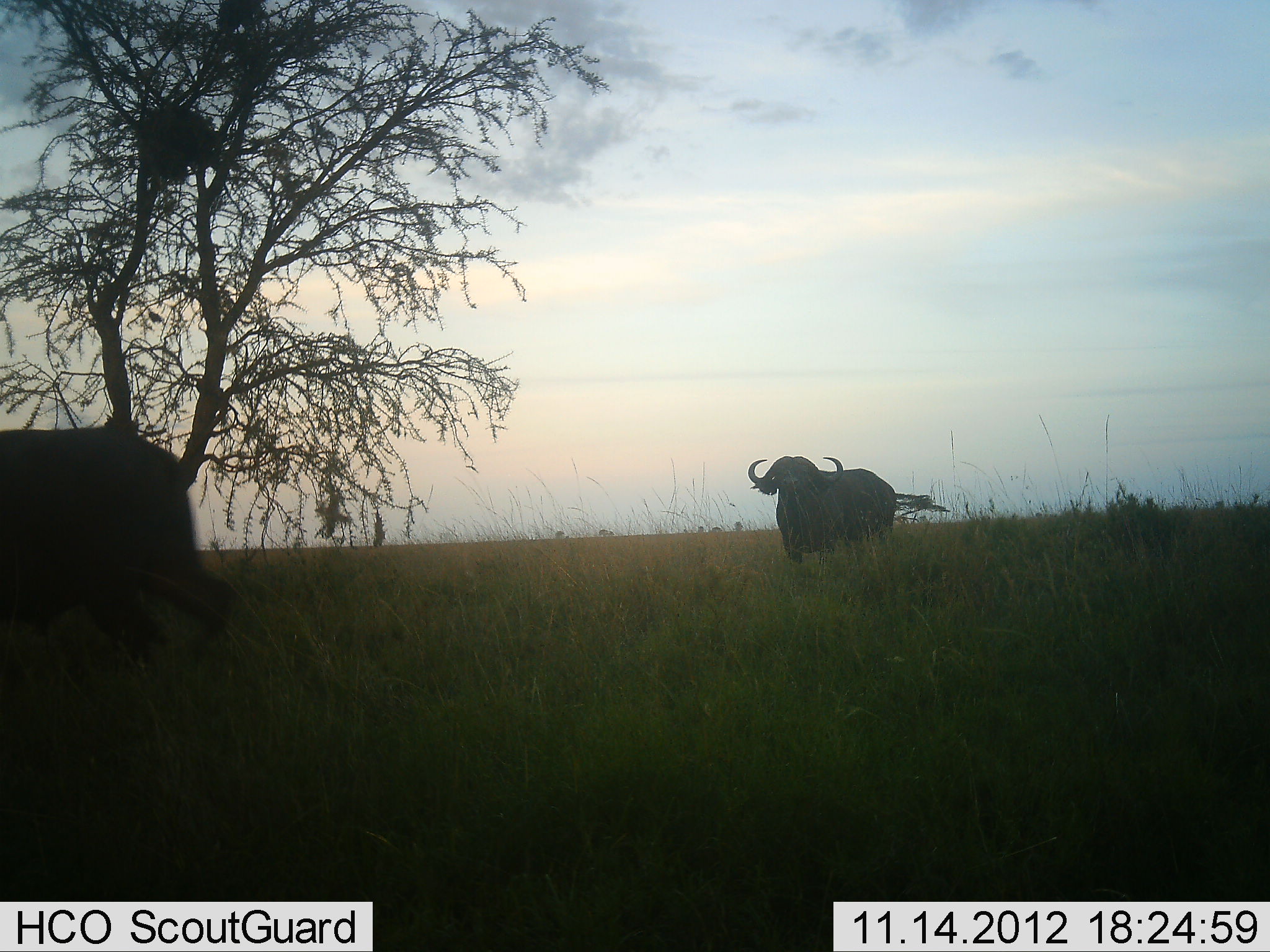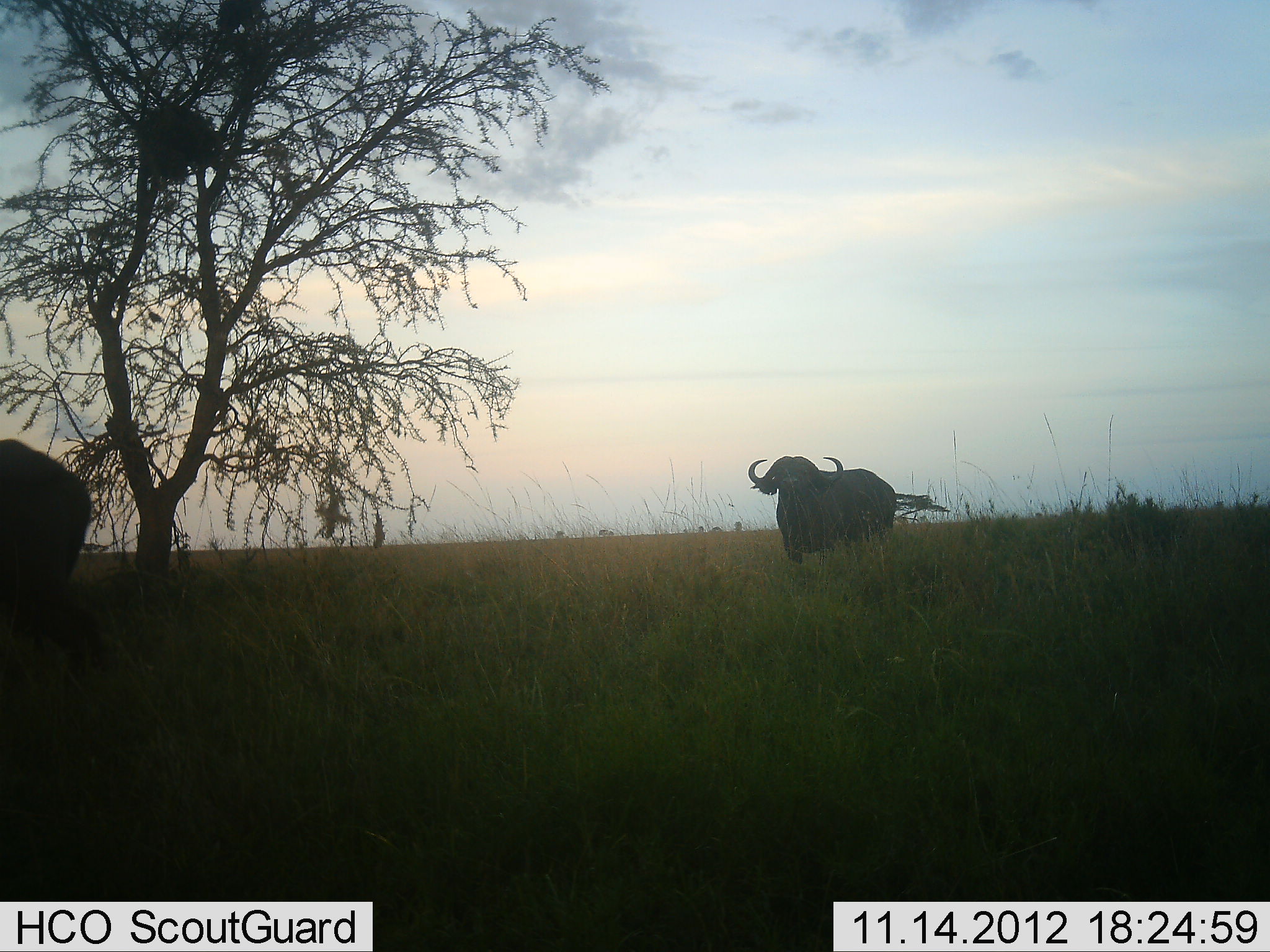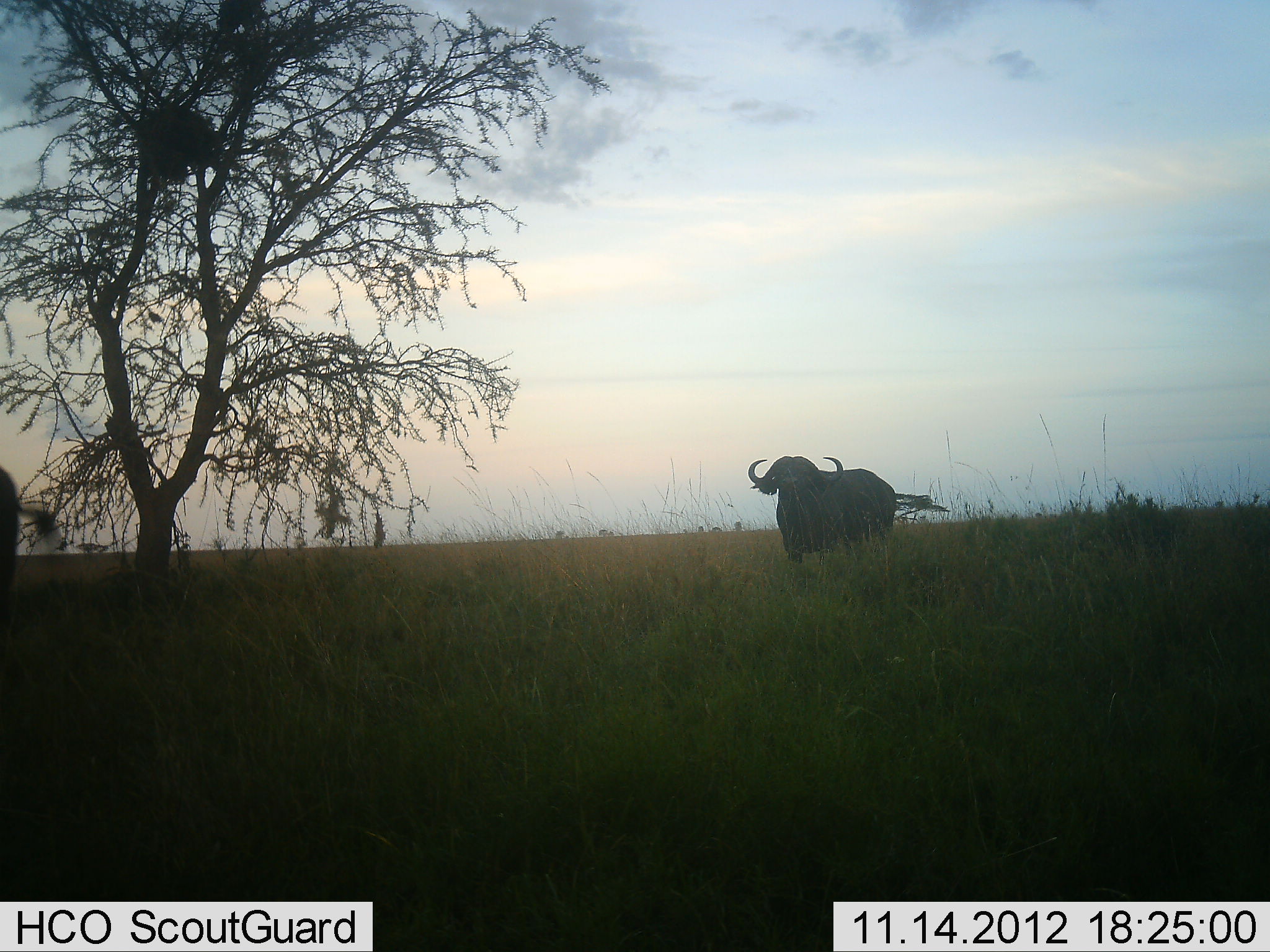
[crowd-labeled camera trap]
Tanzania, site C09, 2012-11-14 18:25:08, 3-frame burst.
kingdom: Animalia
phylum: Chordata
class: Mammalia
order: Artiodactyla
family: Bovidae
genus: Syncerus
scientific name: Syncerus caffer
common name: cape buffalo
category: buffalo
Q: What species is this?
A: Buffalo (cape buffalo) (Syncerus caffer).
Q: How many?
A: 2.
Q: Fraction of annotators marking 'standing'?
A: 90%.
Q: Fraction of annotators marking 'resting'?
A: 0%.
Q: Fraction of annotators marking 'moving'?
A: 90%.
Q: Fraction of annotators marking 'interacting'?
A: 0%.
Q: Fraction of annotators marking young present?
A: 0%.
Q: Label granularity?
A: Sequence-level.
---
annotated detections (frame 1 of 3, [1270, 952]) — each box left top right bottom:
animal: 0 425 238 672; 747 455 899 563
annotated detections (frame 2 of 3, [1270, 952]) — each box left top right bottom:
animal: 0 441 106 672; 748 455 896 563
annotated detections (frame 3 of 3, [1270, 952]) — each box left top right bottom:
animal: 748 455 897 563; 0 464 28 672